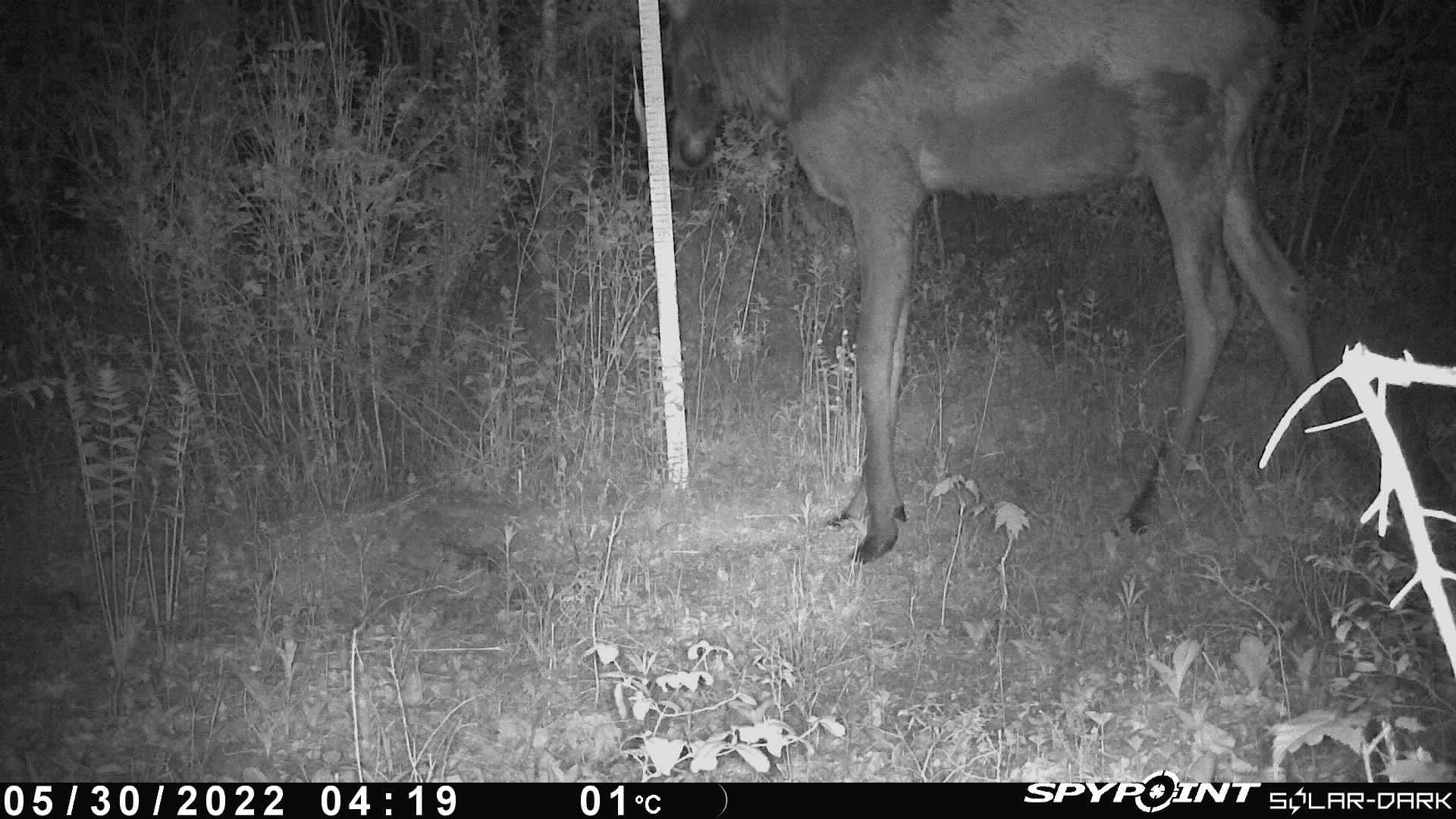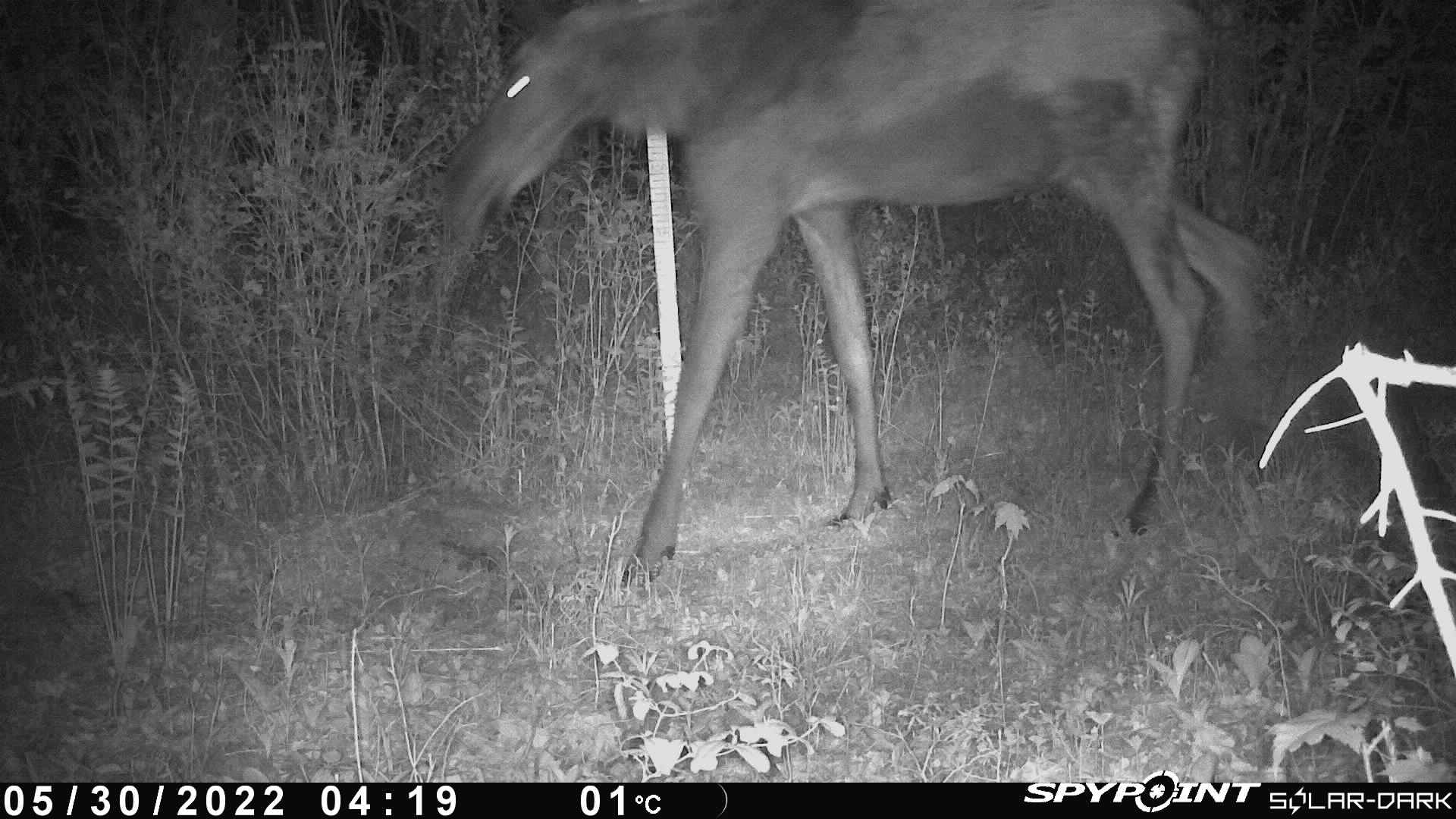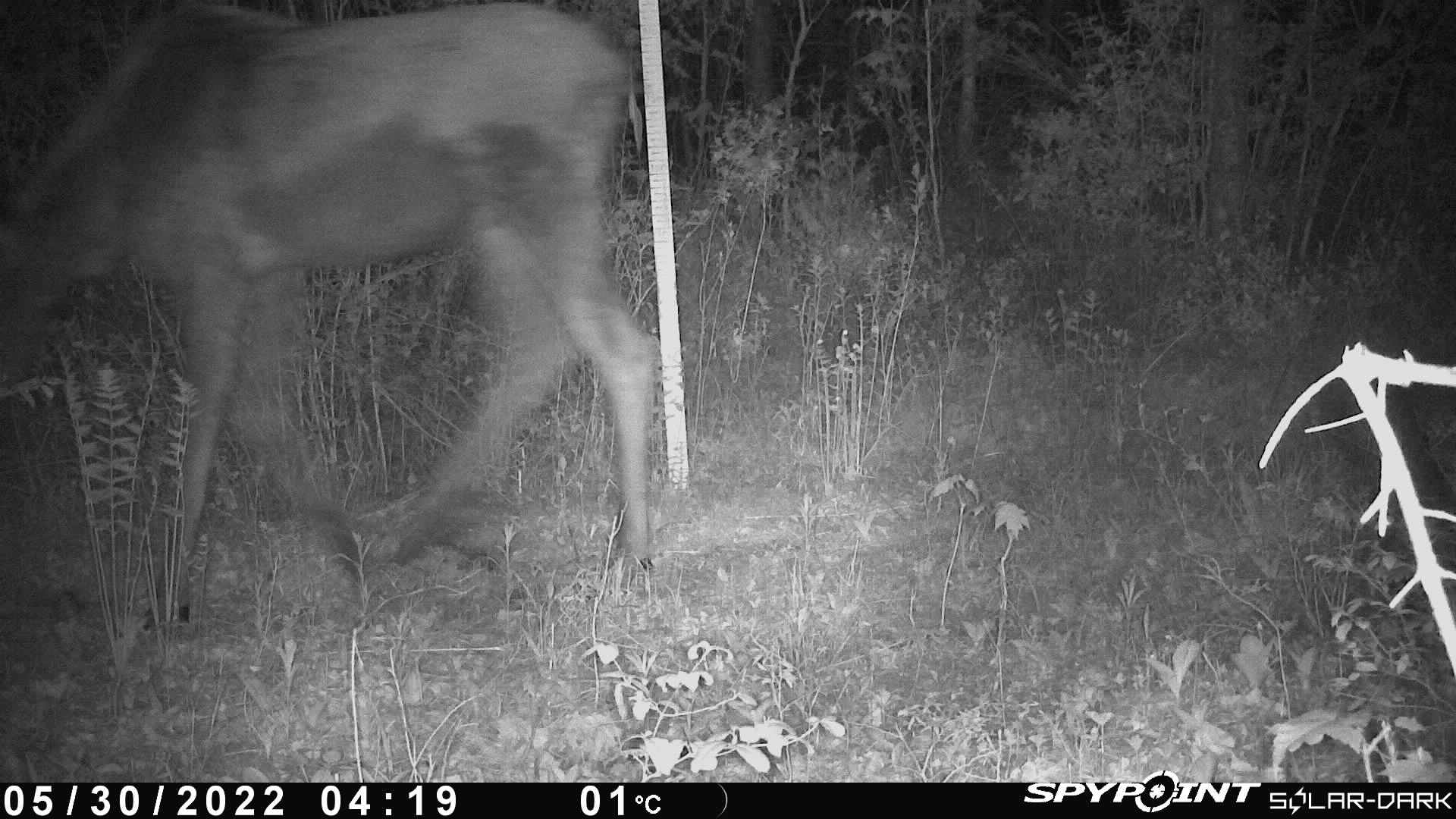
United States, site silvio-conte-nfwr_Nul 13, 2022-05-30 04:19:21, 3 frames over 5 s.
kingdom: Animalia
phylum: Chordata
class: Mammalia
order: Artiodactyla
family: Cervidae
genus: Alces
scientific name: Alces alces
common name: moose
Moose (Alces alces).